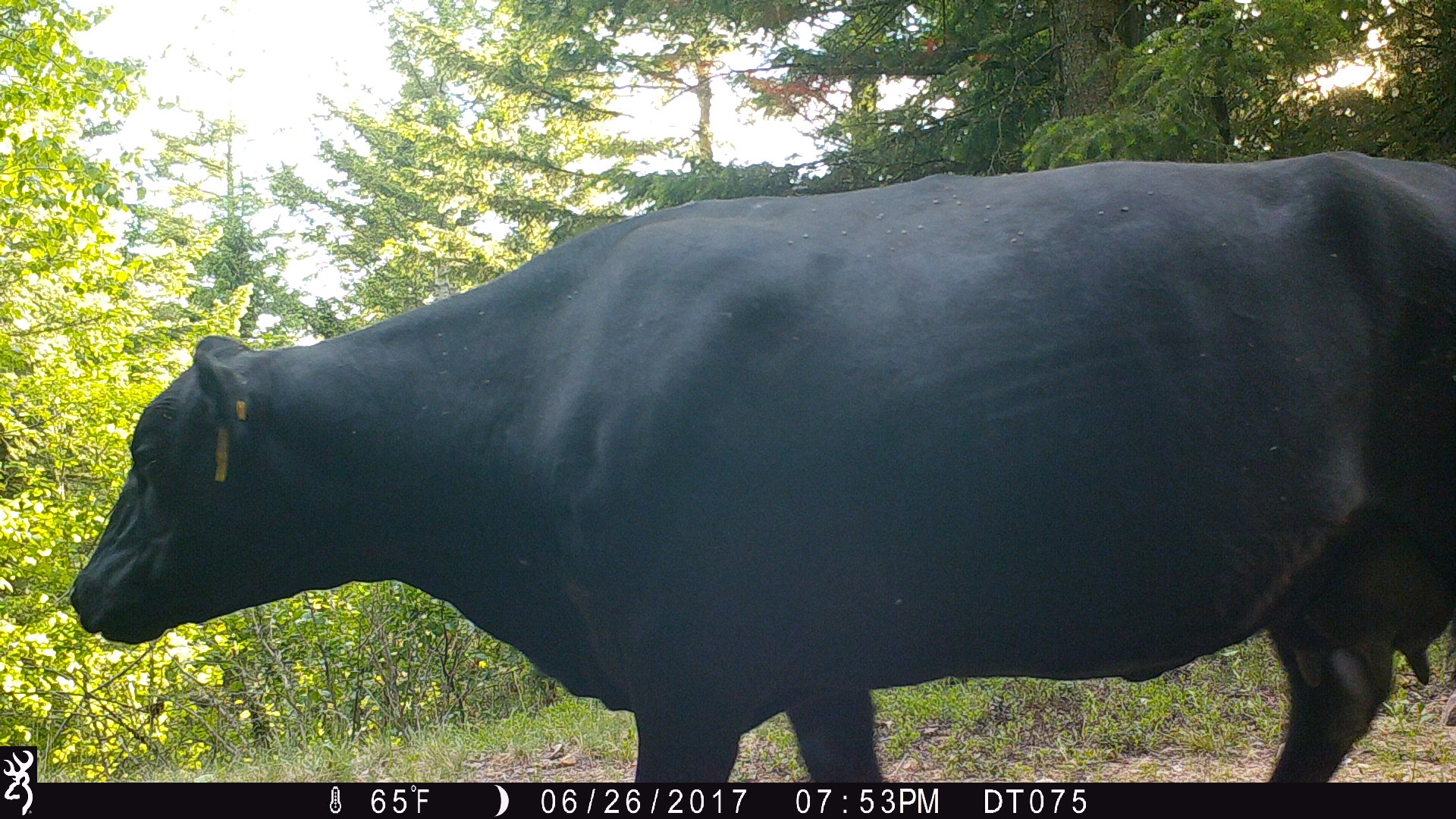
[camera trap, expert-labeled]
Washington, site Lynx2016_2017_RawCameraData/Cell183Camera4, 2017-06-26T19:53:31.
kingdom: Animalia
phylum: Chordata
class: Mammalia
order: Artiodactyla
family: Bovidae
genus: Bos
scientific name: Bos taurus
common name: domestic cattle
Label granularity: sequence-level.